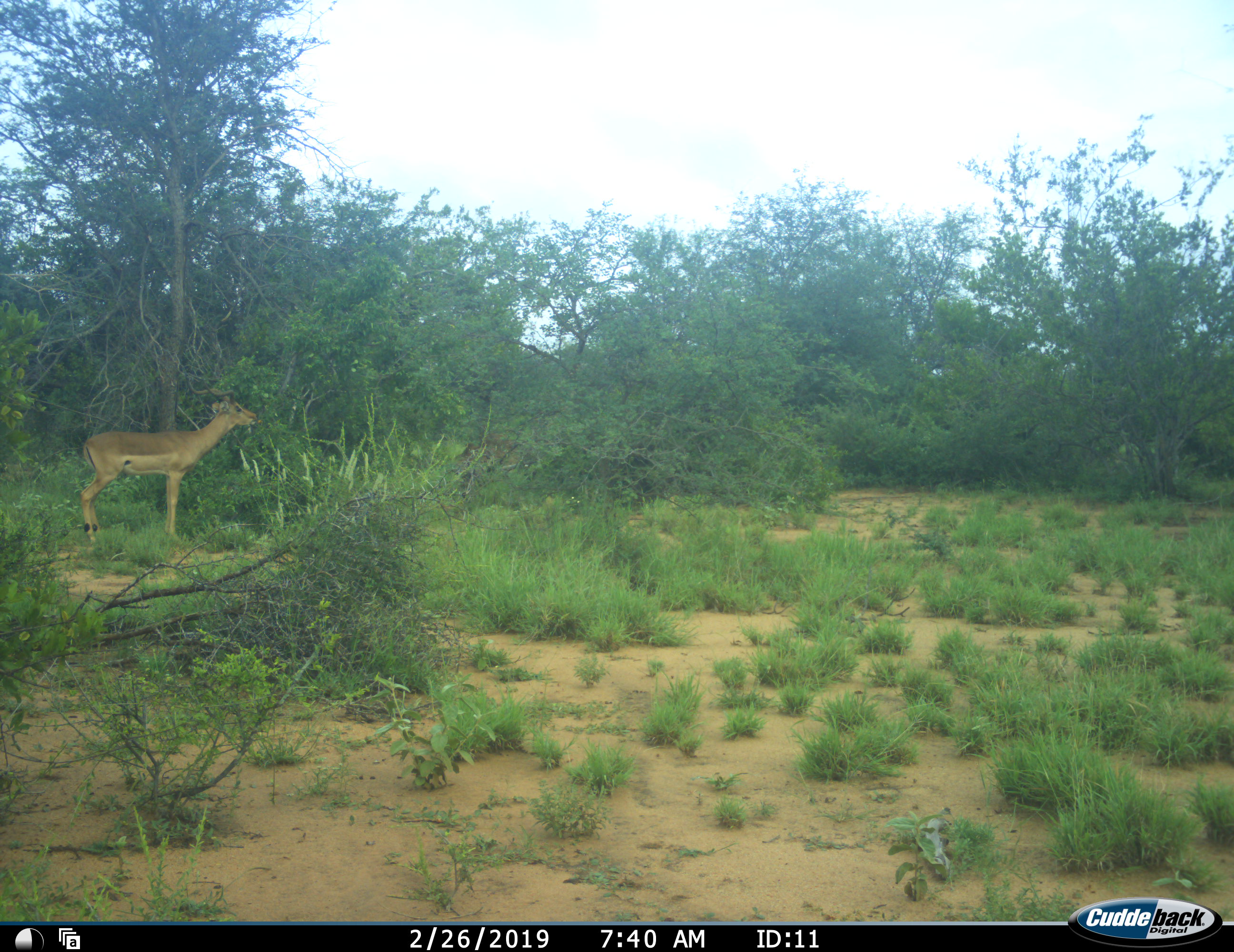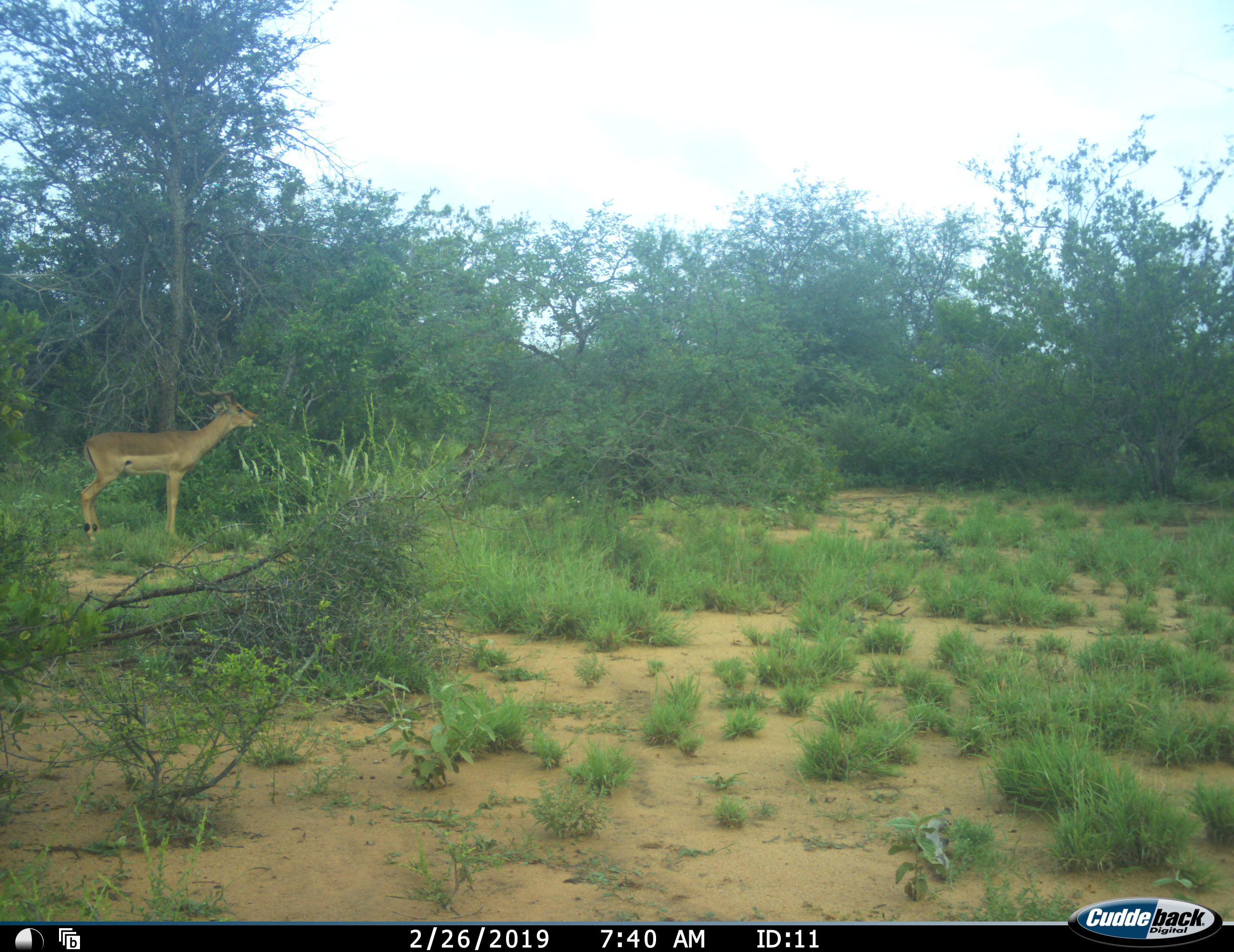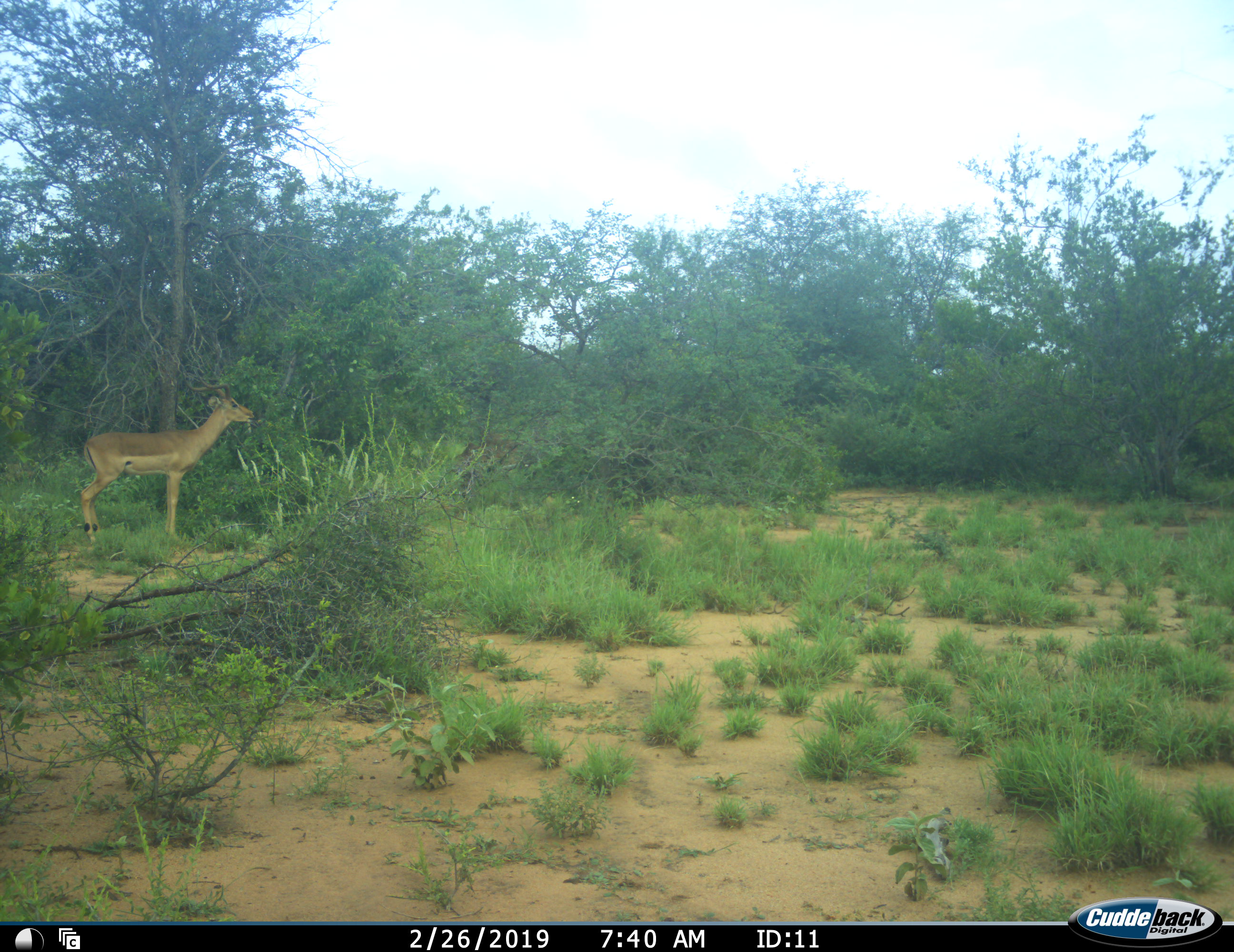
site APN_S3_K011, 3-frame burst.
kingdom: Animalia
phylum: Chordata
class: Mammalia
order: Artiodactyla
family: Bovidae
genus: Aepyceros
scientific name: Aepyceros melampus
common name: impala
Impala (Aepyceros melampus), count 1. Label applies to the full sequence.